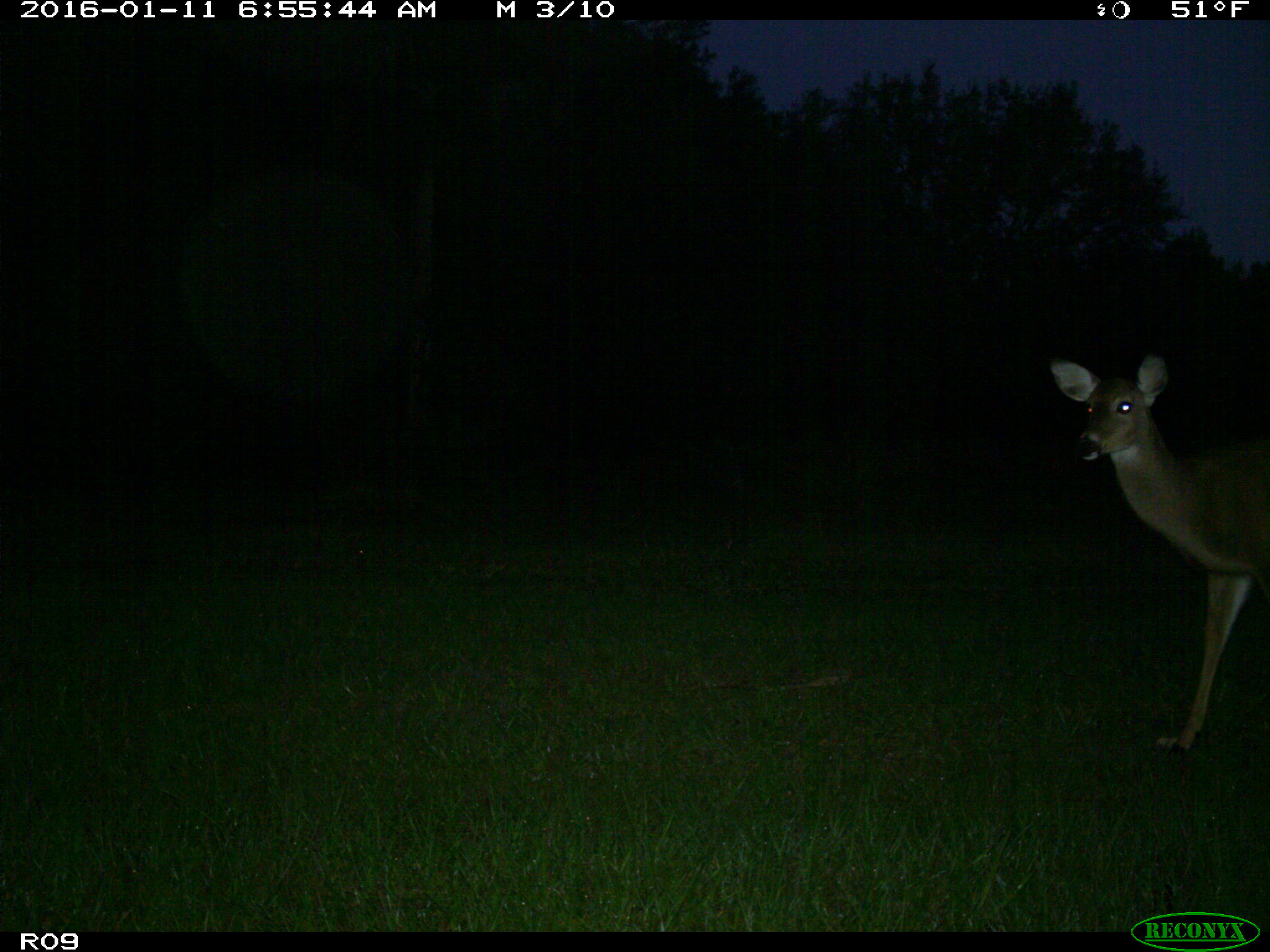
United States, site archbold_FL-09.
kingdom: Animalia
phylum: Chordata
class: Mammalia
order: Artiodactyla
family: Cervidae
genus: Odocoileus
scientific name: Odocoileus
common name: deer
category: unidentified deer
Unidentified deer (deer) (Odocoileus).